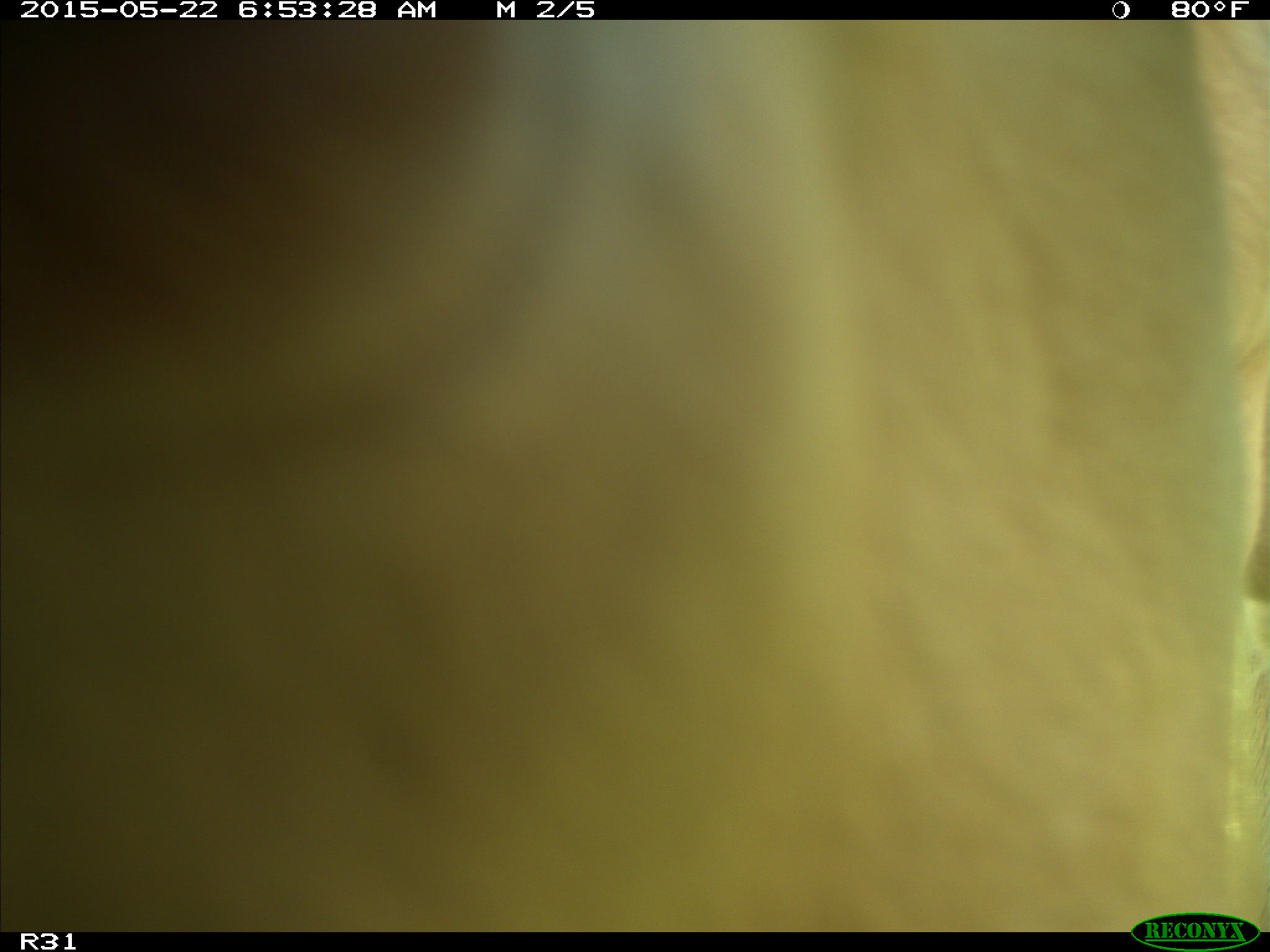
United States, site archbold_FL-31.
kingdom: Animalia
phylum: Chordata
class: Mammalia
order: Artiodactyla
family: Bovidae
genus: Bos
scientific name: Bos taurus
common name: domestic cow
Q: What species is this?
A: Bos taurus (domestic cow).